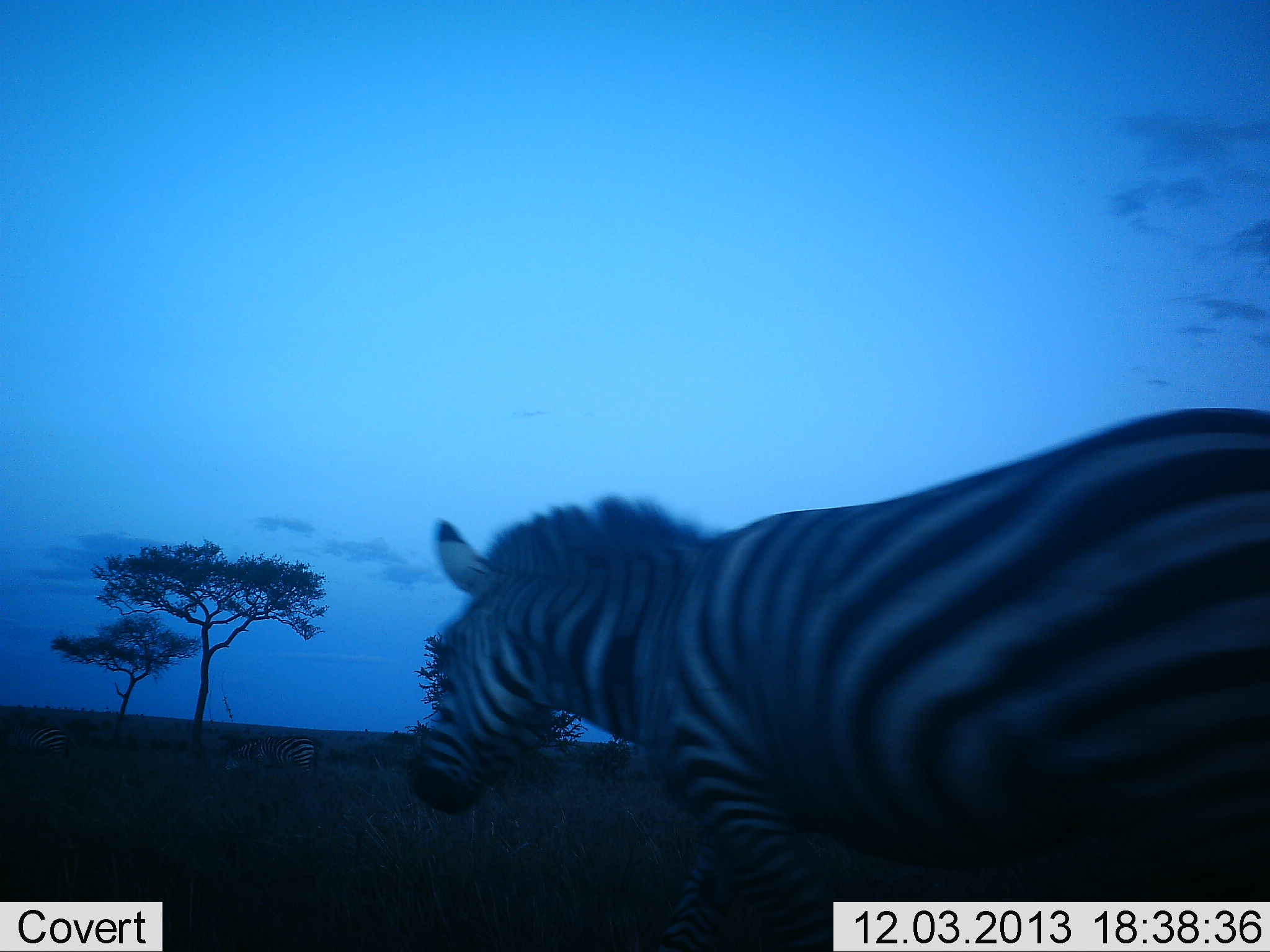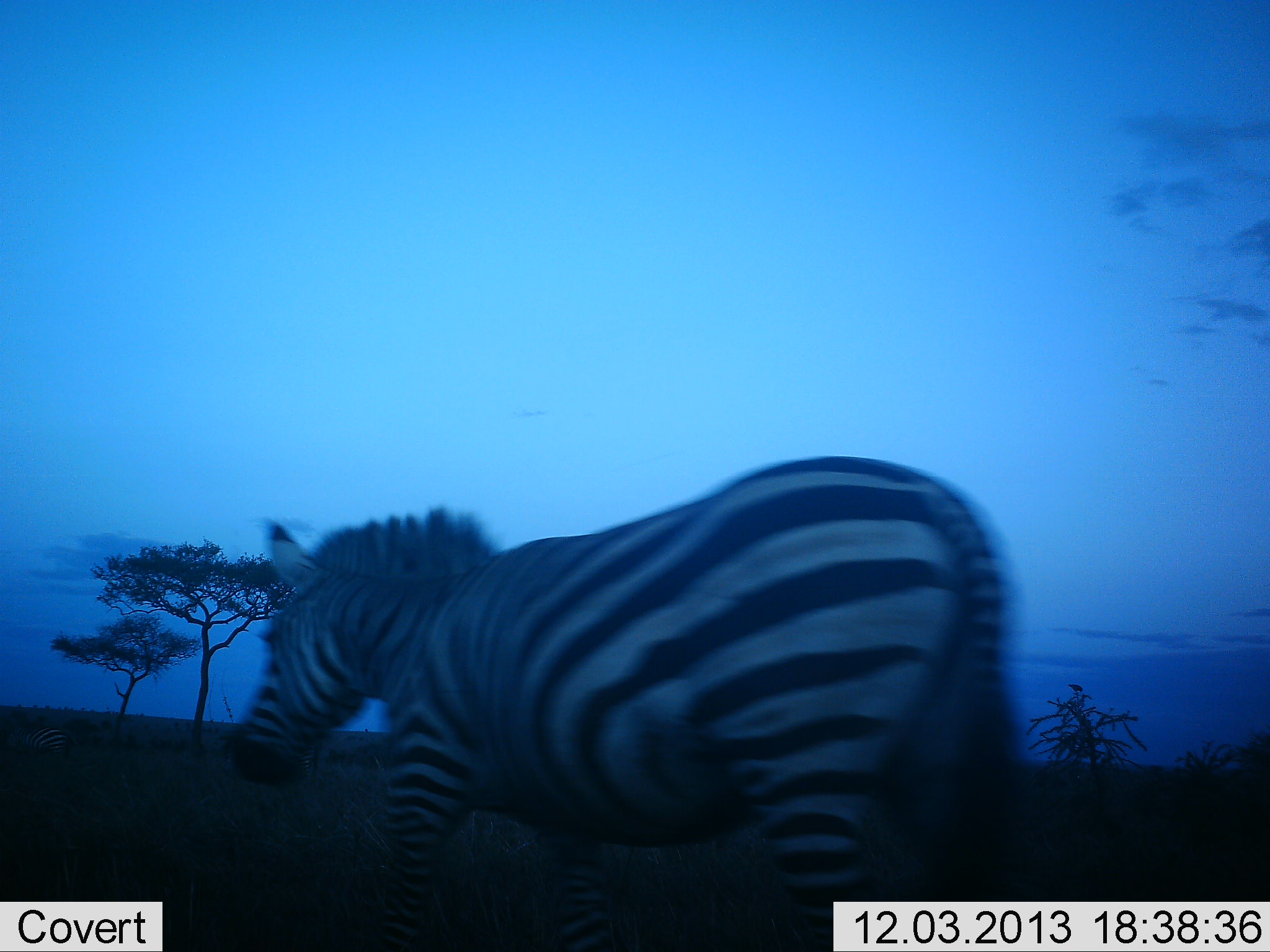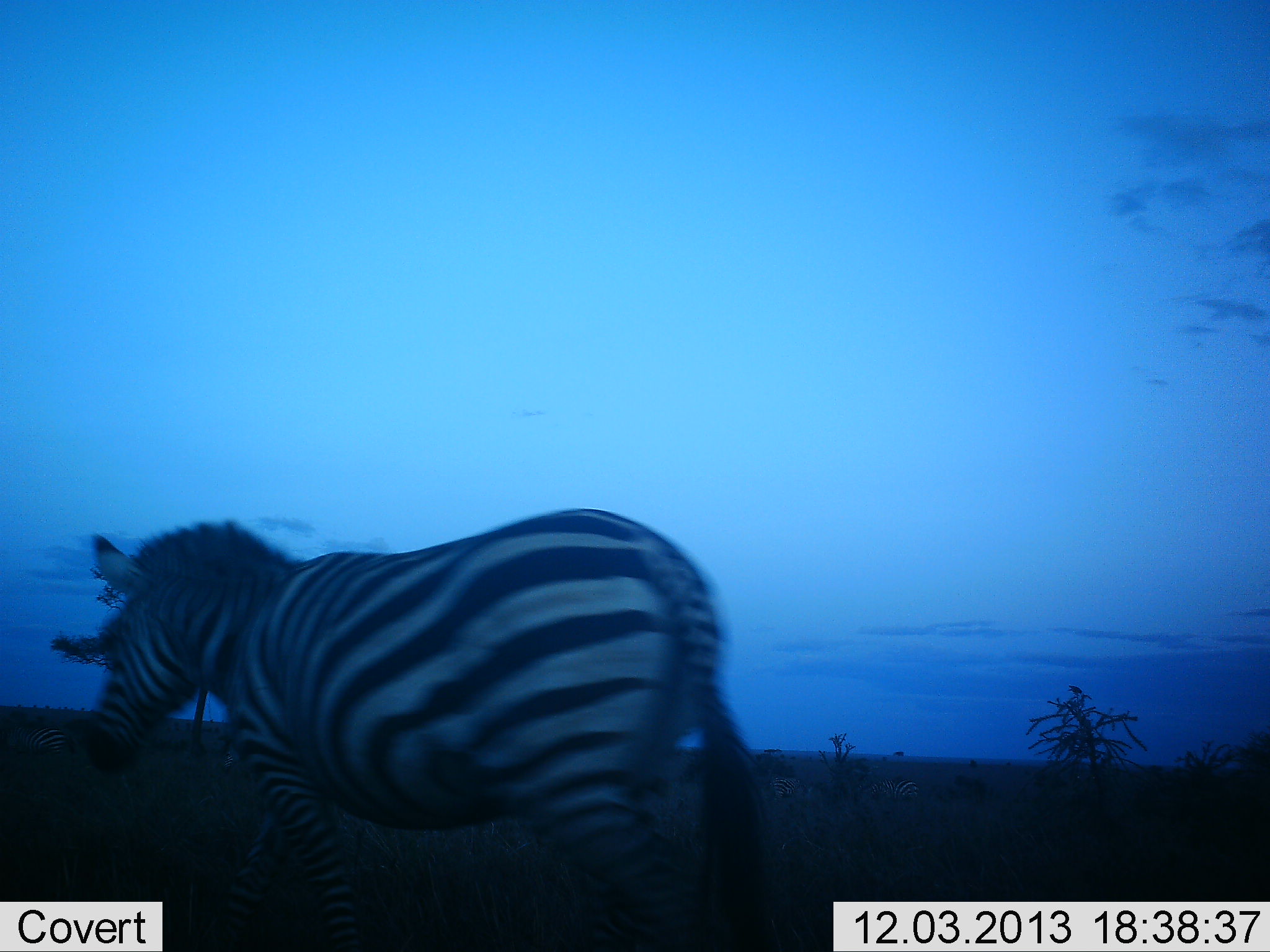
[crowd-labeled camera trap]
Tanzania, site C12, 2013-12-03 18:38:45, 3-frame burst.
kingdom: Animalia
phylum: Chordata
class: Mammalia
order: Perissodactyla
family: Equidae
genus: Equus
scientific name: Equus quagga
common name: plains zebra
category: zebra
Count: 1.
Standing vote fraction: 10%.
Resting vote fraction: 0%.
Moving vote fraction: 100%.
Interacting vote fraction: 0%.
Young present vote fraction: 0%.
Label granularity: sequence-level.